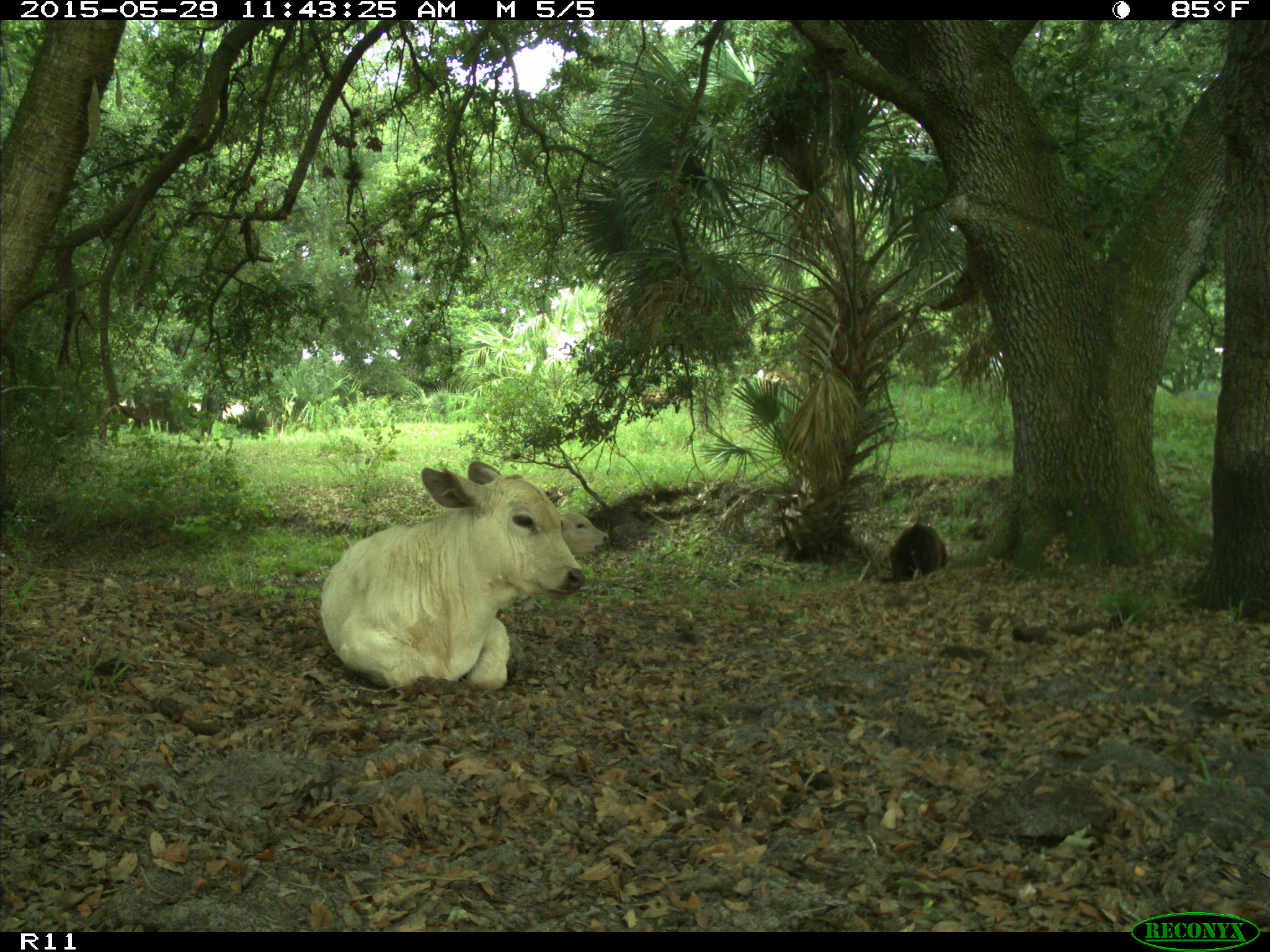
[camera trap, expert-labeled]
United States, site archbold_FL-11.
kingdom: Animalia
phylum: Chordata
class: Mammalia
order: Artiodactyla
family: Bovidae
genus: Bos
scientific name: Bos taurus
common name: domestic cow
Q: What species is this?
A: Bos taurus (domestic cow).